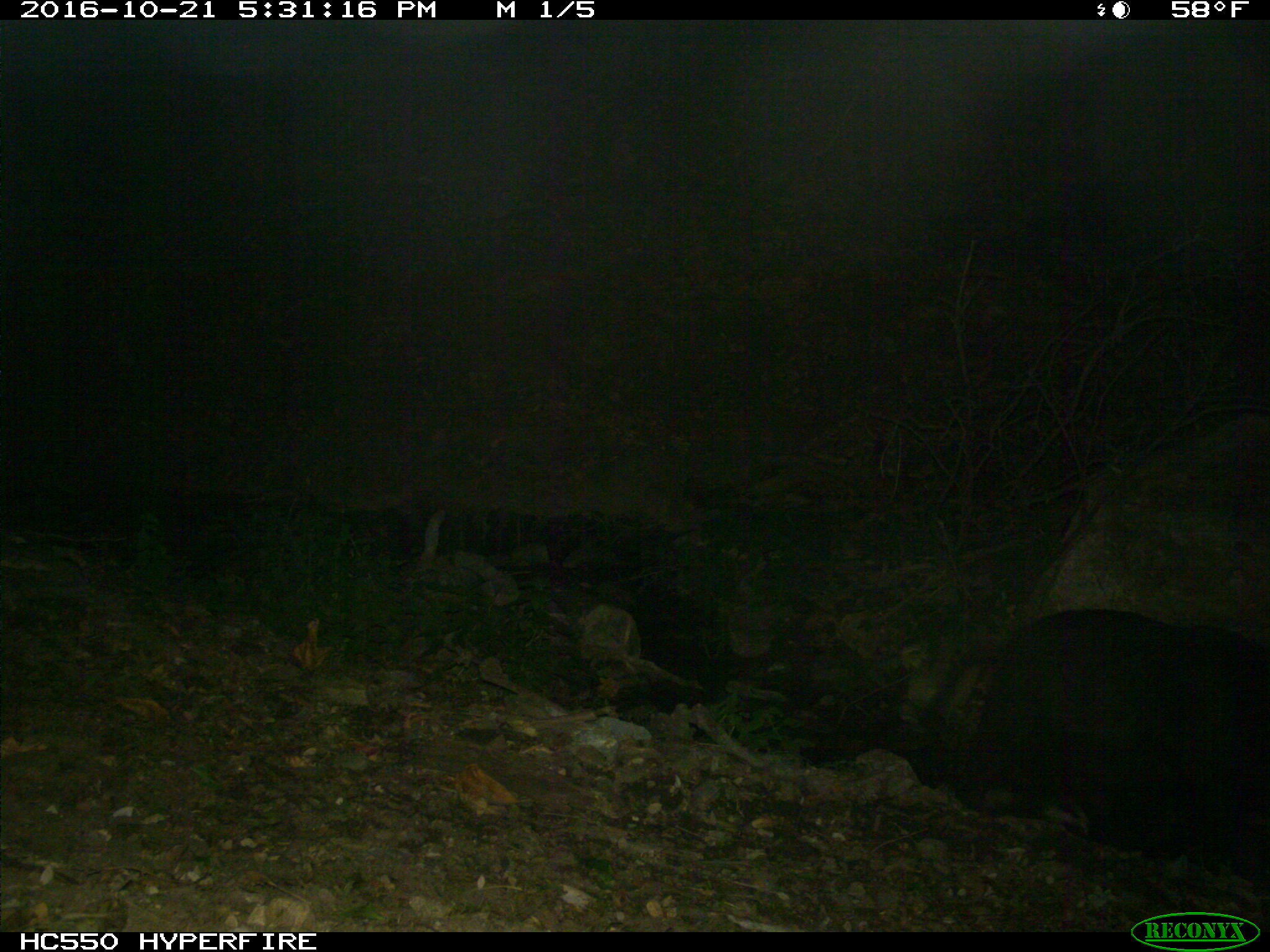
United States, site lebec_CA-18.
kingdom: Animalia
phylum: Chordata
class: Mammalia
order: Artiodactyla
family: Suidae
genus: Sus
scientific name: Sus scrofa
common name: wild boar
Sus scrofa (wild boar).